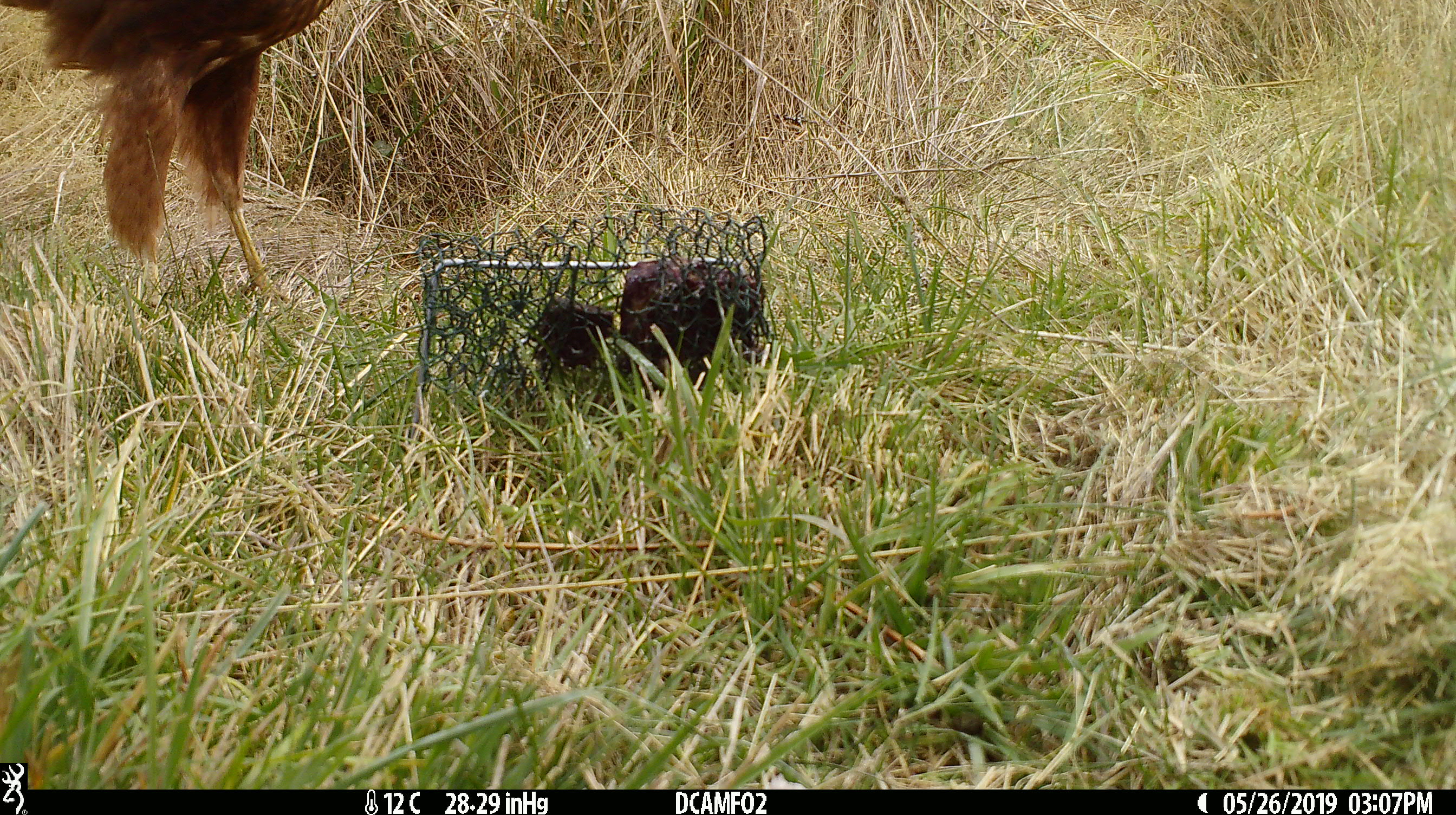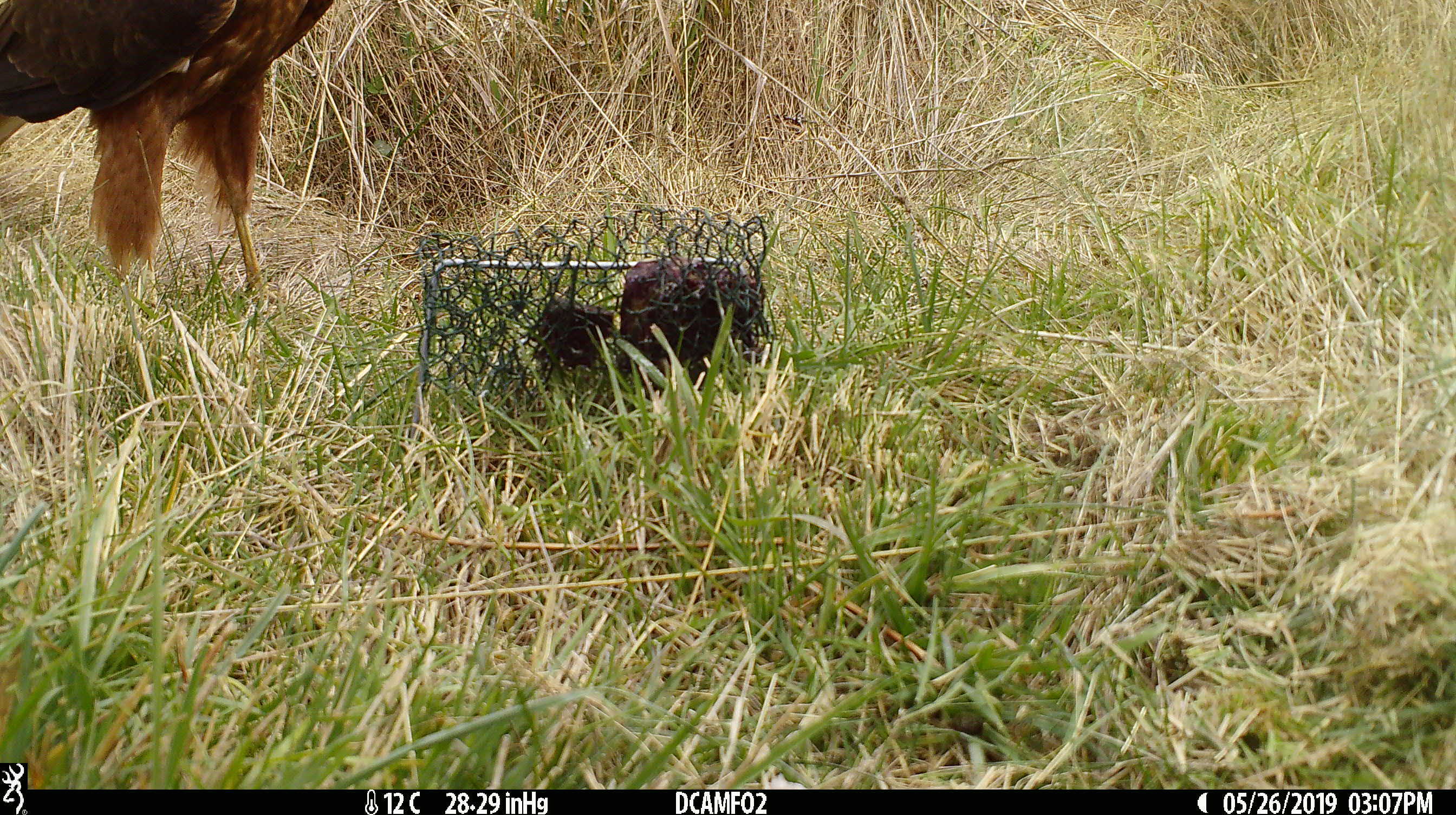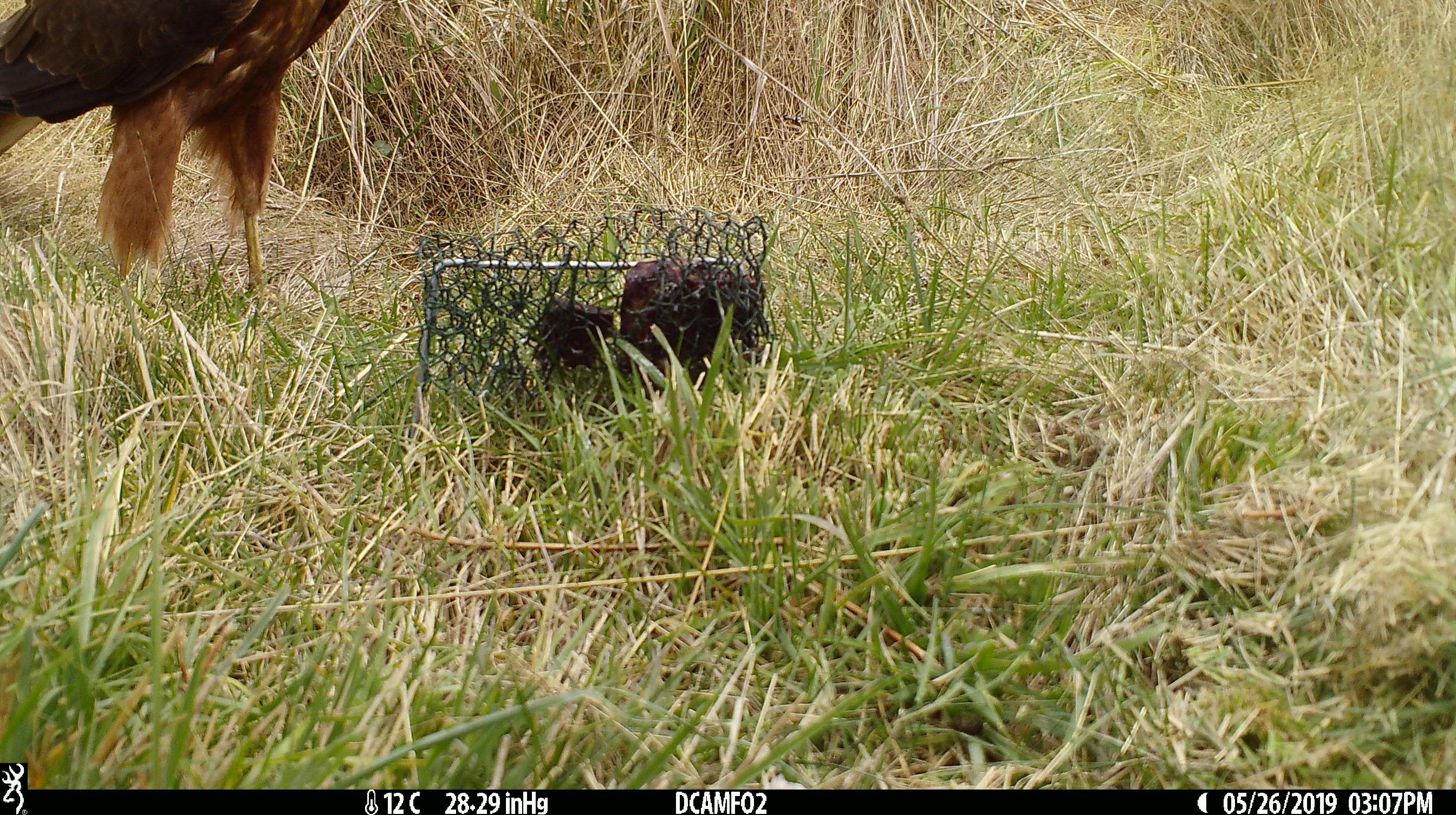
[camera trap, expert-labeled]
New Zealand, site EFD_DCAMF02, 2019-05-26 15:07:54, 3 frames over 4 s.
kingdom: Animalia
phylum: Chordata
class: Aves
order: Accipitriformes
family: Accipitridae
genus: Circus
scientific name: Circus approximans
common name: swamp harrier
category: harrier